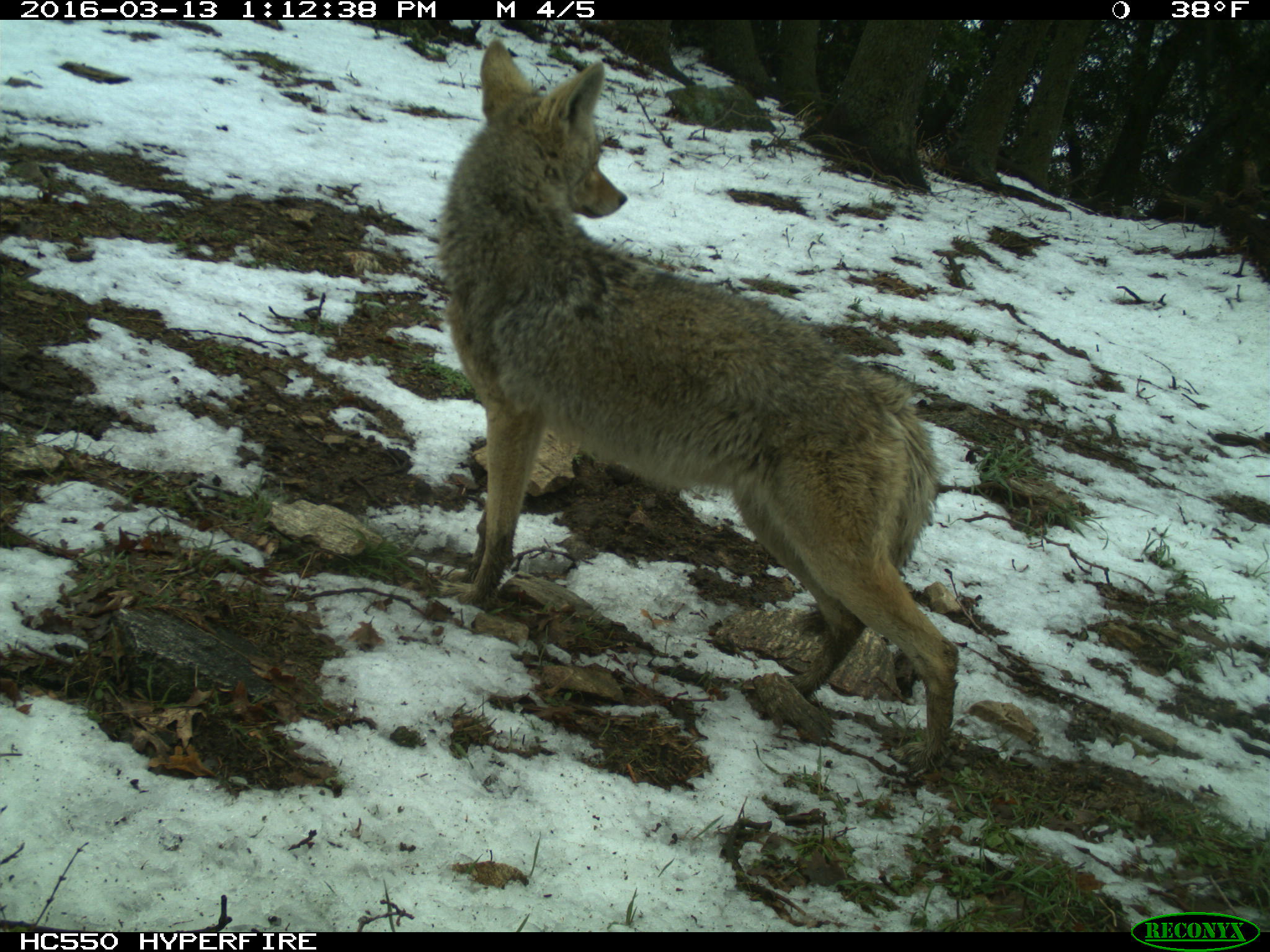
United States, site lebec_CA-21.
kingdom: Animalia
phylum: Chordata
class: Mammalia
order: Carnivora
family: Canidae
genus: Canis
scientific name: Canis latrans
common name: coyote